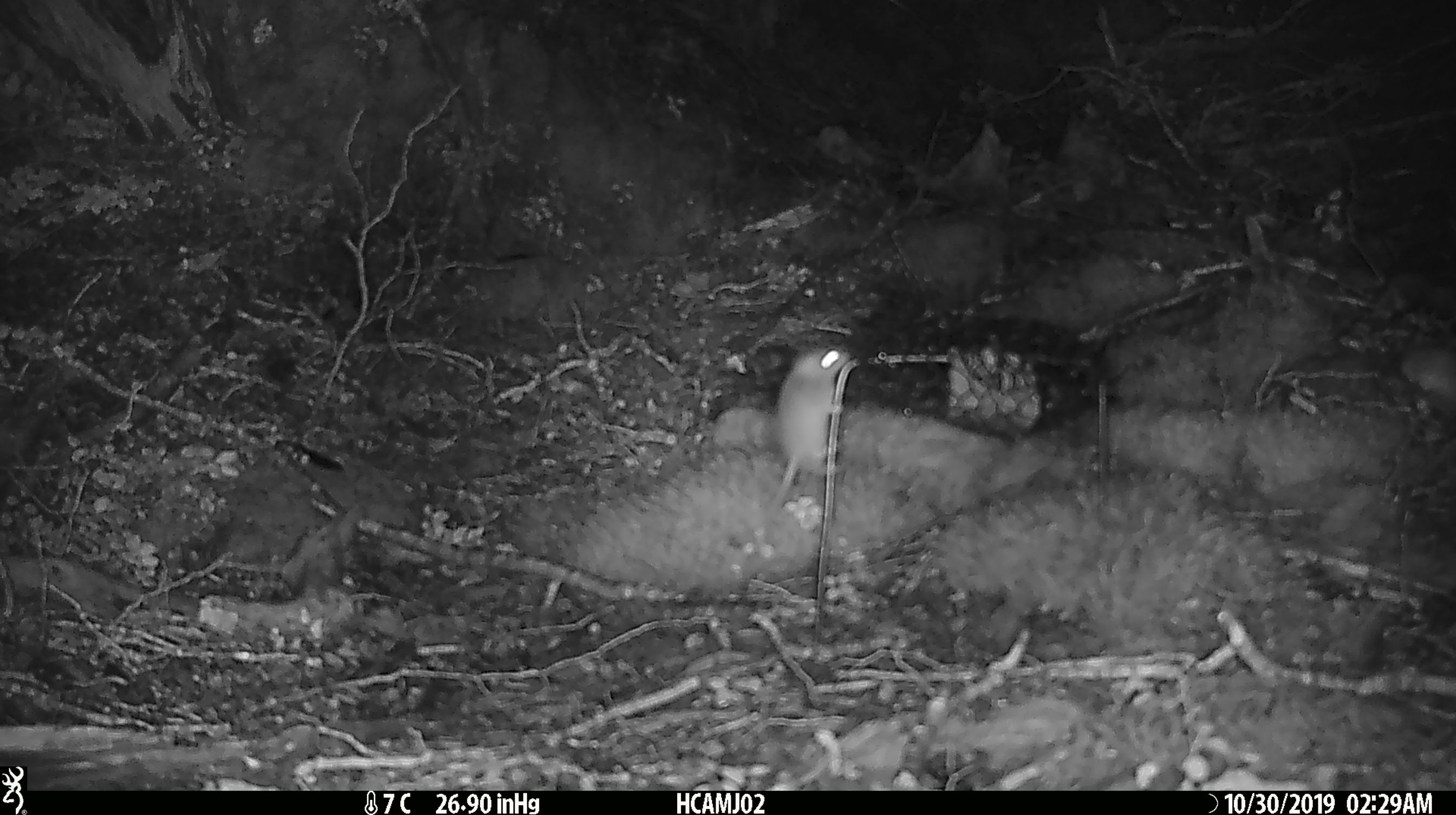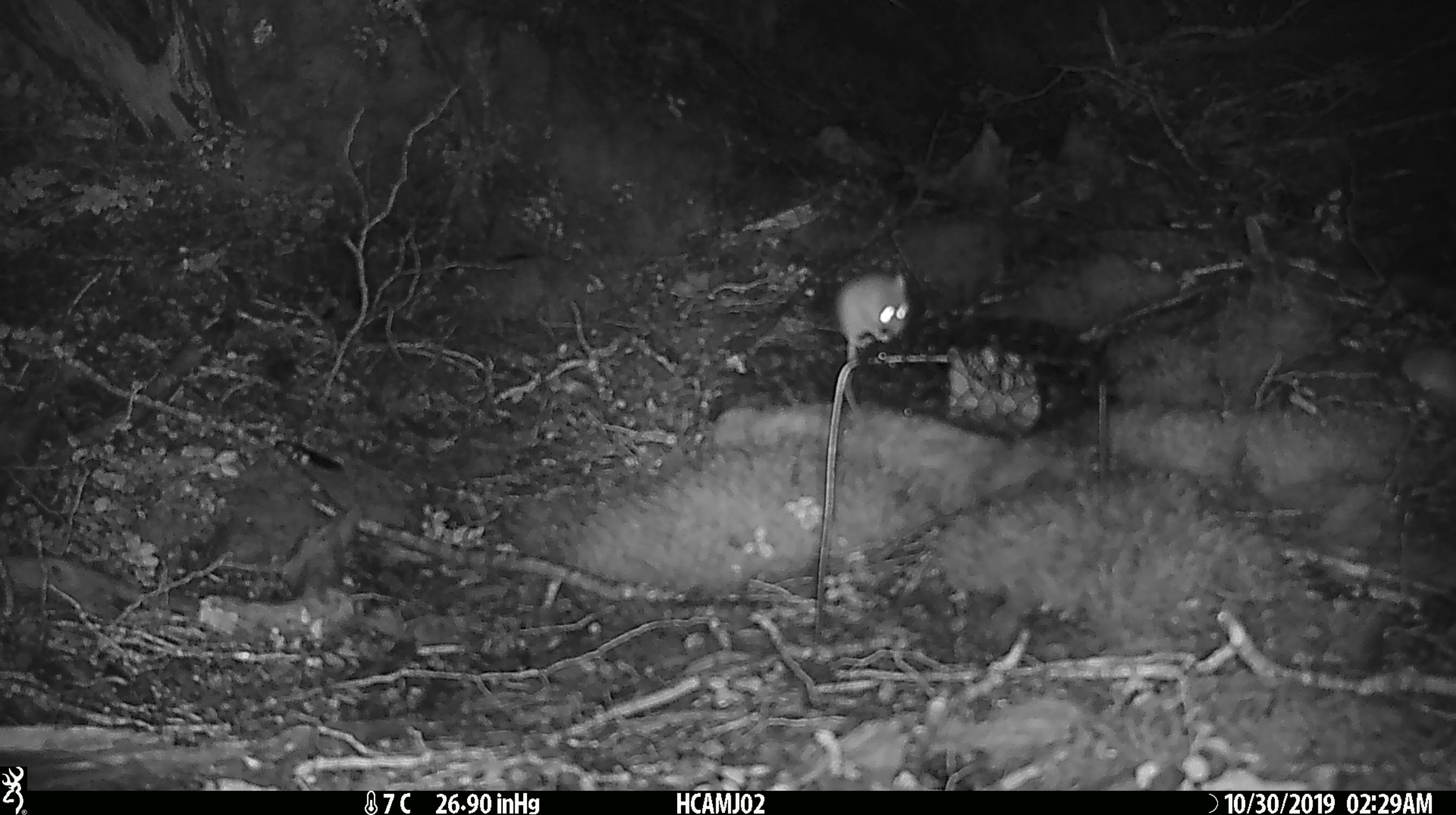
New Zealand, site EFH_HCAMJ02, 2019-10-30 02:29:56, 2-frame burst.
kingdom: Animalia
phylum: Chordata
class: Mammalia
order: Rodentia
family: Muridae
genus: Mus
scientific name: Mus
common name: mouse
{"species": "mouse (Mus)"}